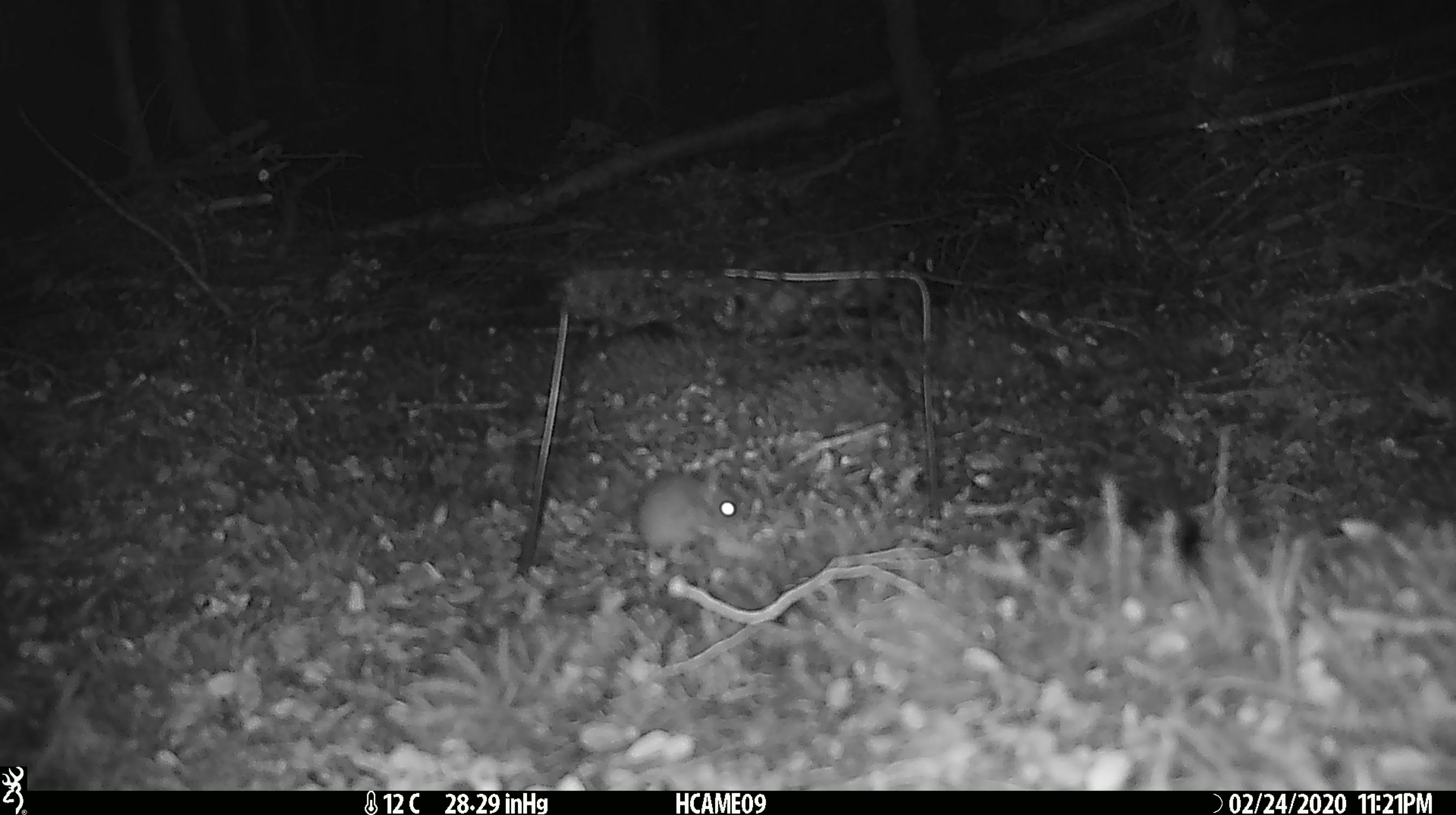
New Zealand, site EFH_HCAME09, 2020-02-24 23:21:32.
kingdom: Animalia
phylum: Chordata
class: Mammalia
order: Rodentia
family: Muridae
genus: Mus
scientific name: Mus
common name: mouse